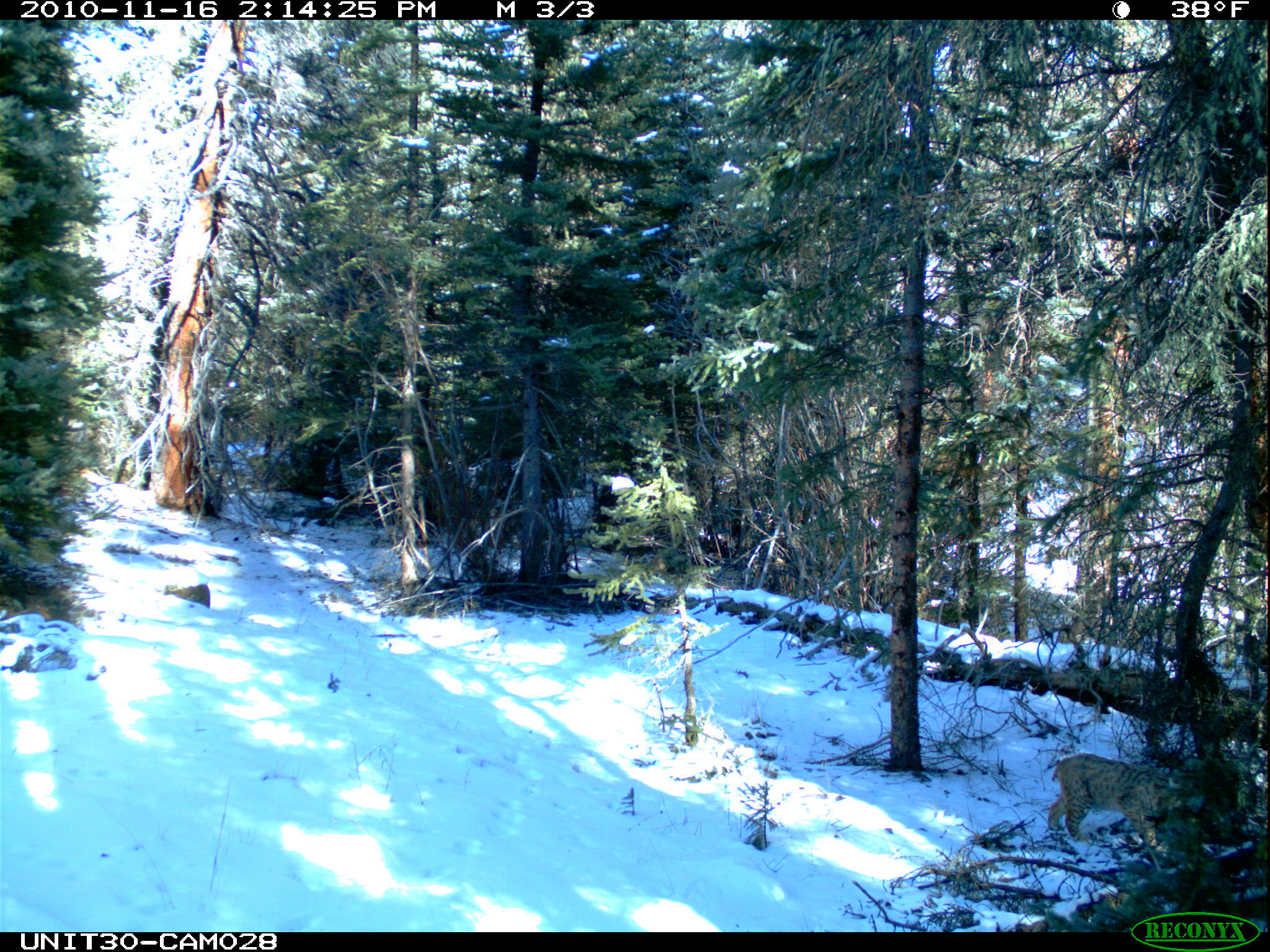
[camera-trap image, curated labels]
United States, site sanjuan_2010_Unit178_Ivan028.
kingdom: Animalia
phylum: Chordata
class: Mammalia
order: Carnivora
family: Felidae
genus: Lynx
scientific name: Lynx rufus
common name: bobcat